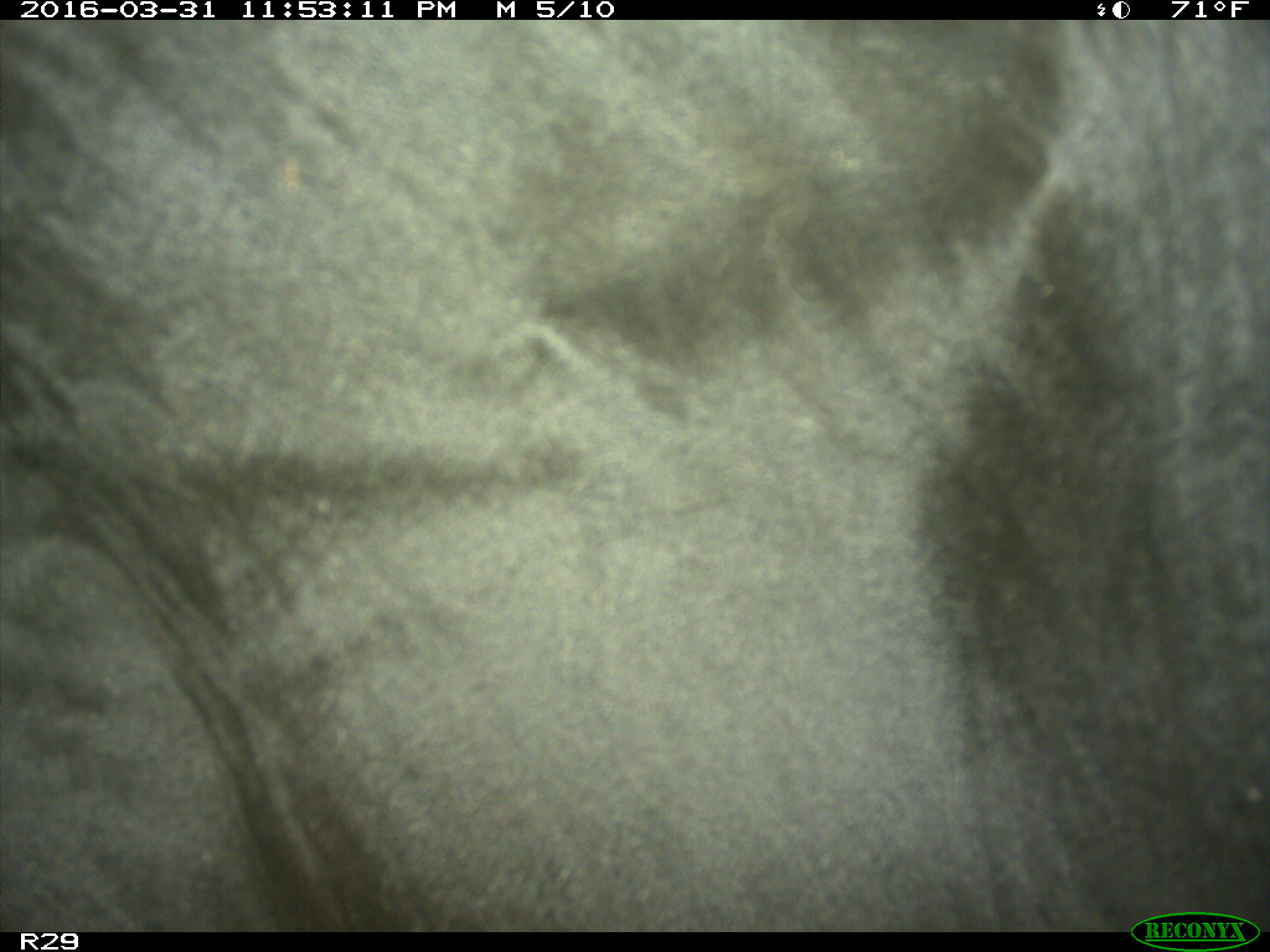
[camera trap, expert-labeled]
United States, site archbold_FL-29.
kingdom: Animalia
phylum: Chordata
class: Mammalia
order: Artiodactyla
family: Bovidae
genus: Bos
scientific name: Bos taurus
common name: domestic cow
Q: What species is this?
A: Bos taurus (domestic cow).